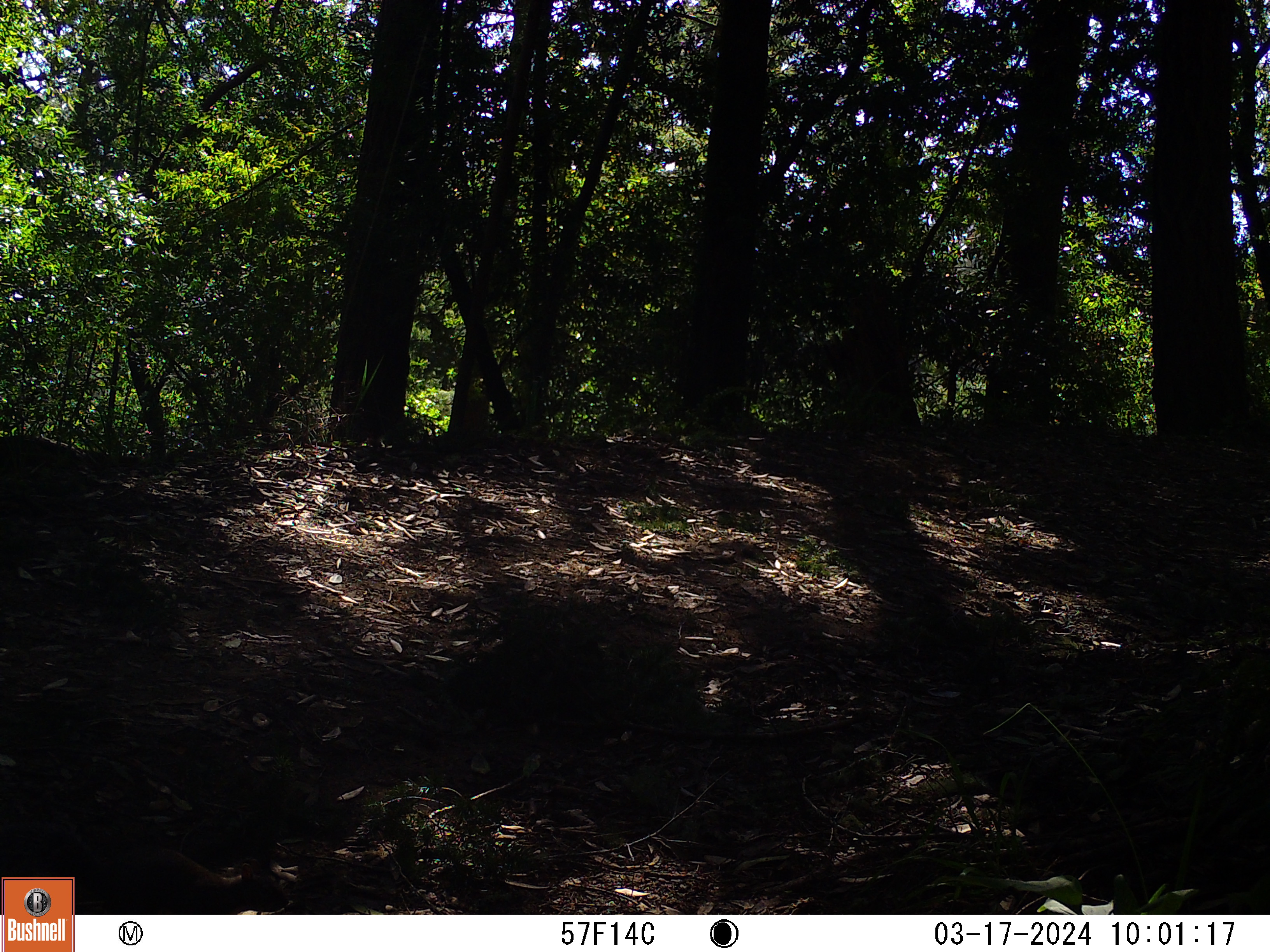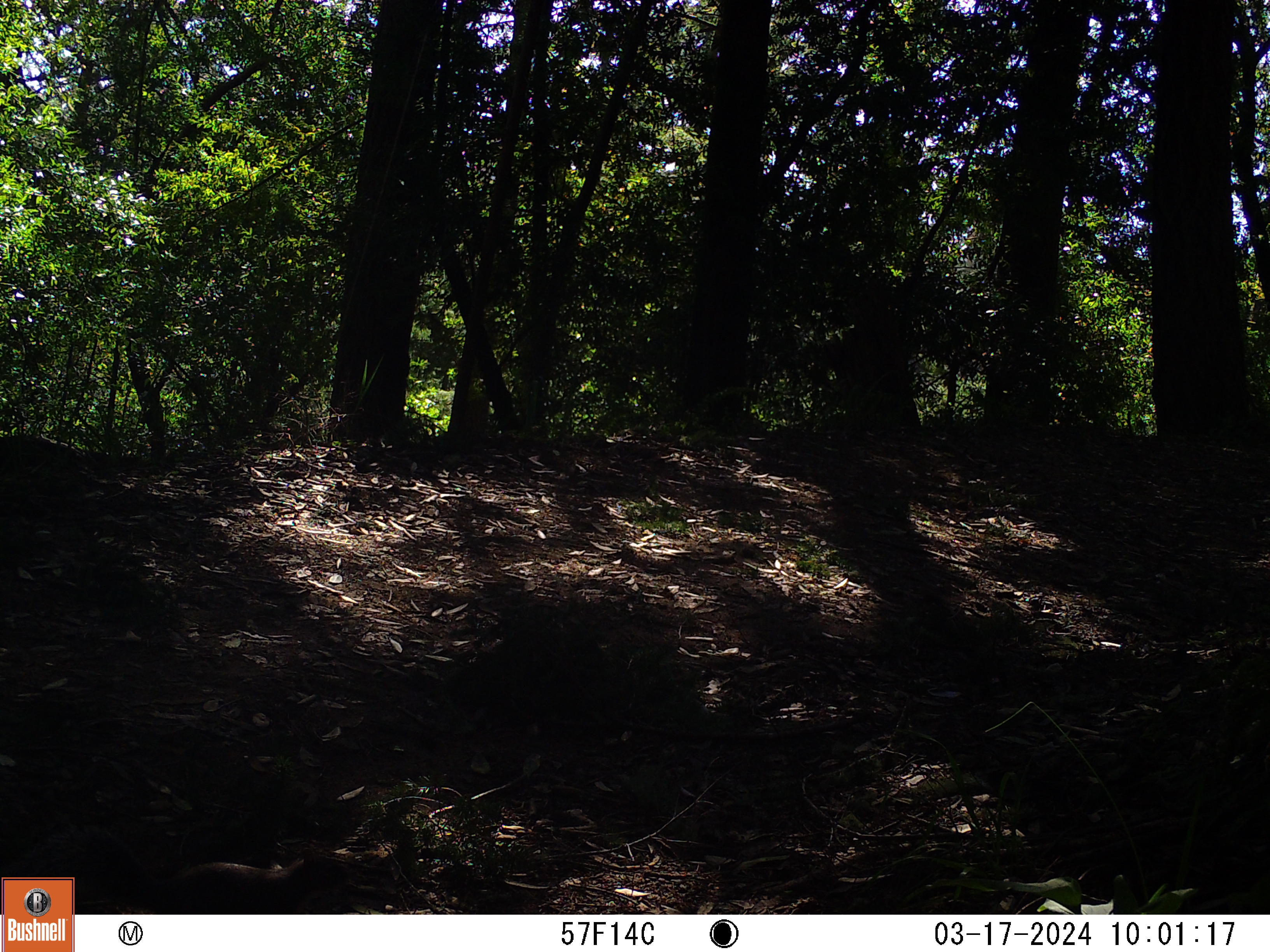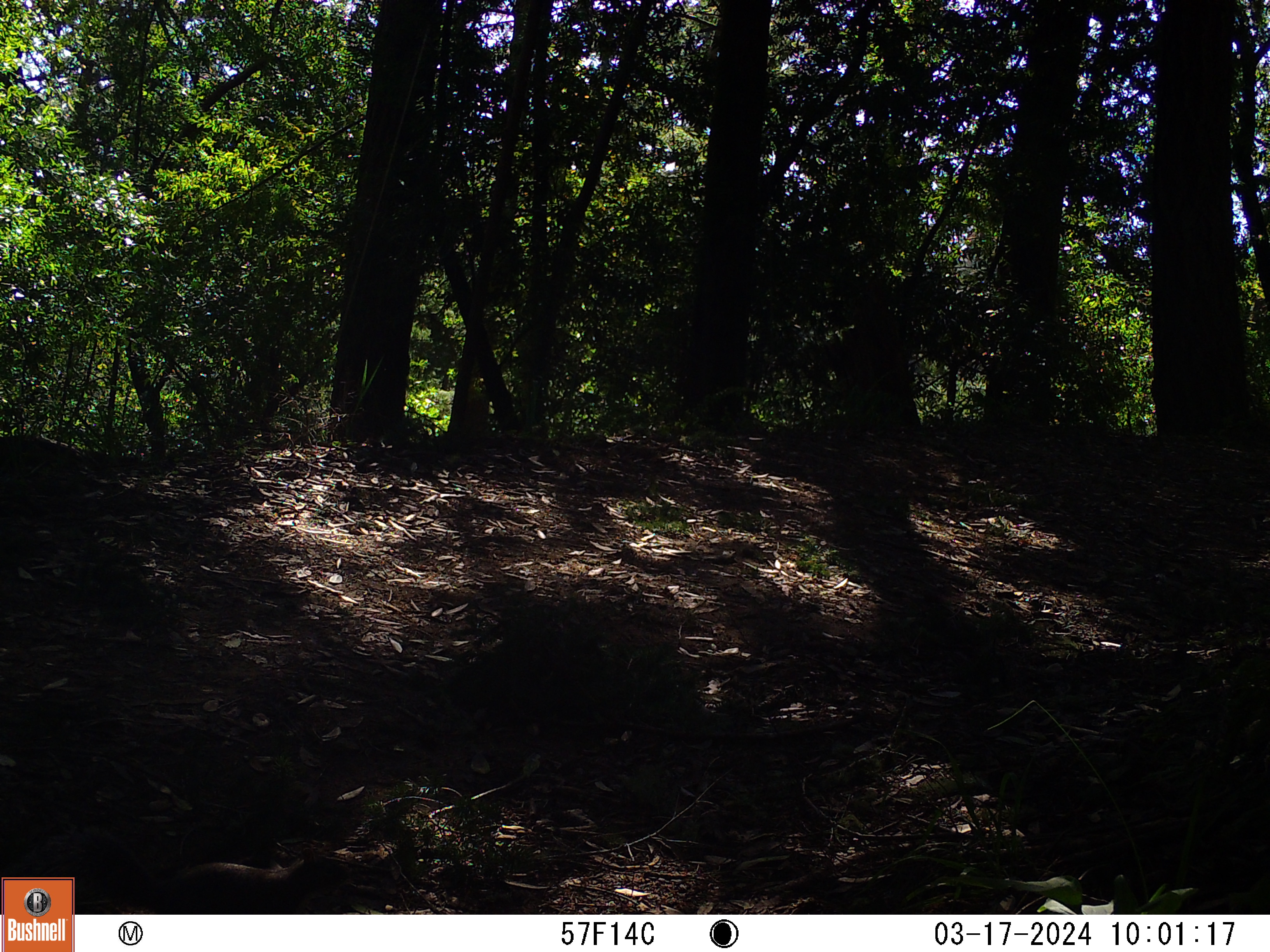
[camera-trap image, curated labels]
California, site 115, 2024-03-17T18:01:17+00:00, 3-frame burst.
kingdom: Animalia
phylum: Chordata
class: Mammalia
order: Rodentia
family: Sciuridae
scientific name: Sciuridae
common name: squirrel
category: unknown squirrel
Unknown squirrel (squirrel) (Sciuridae).